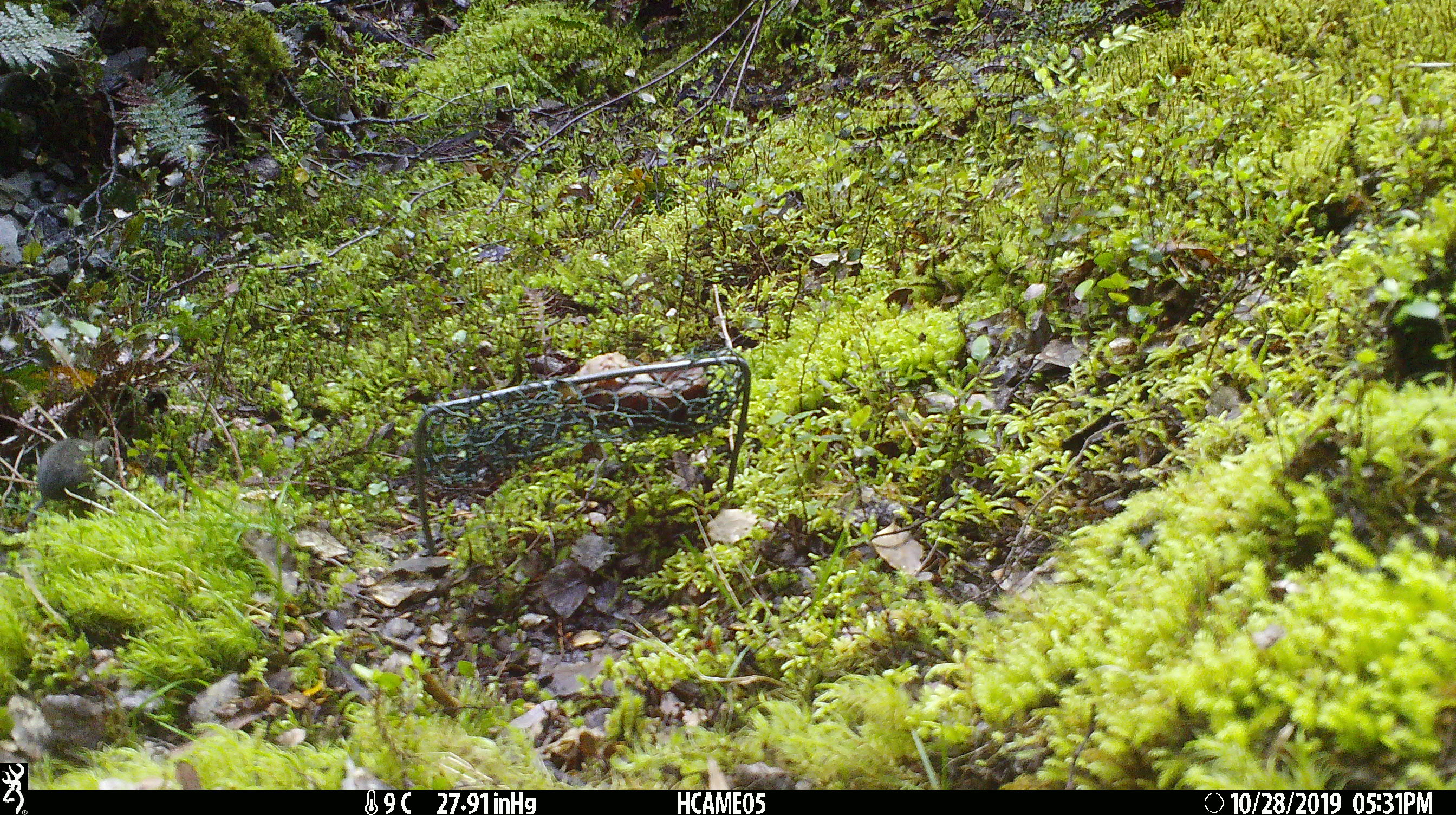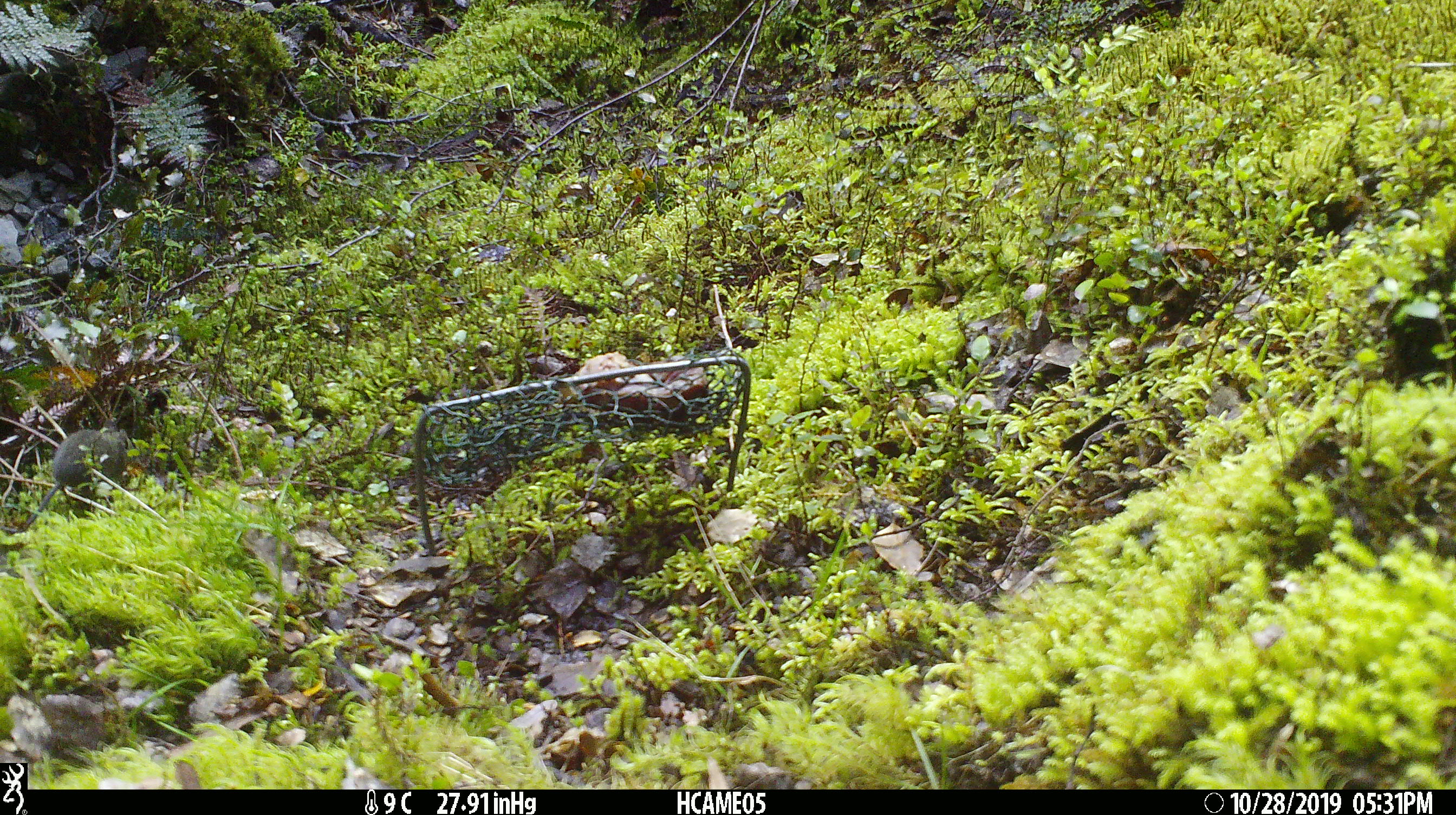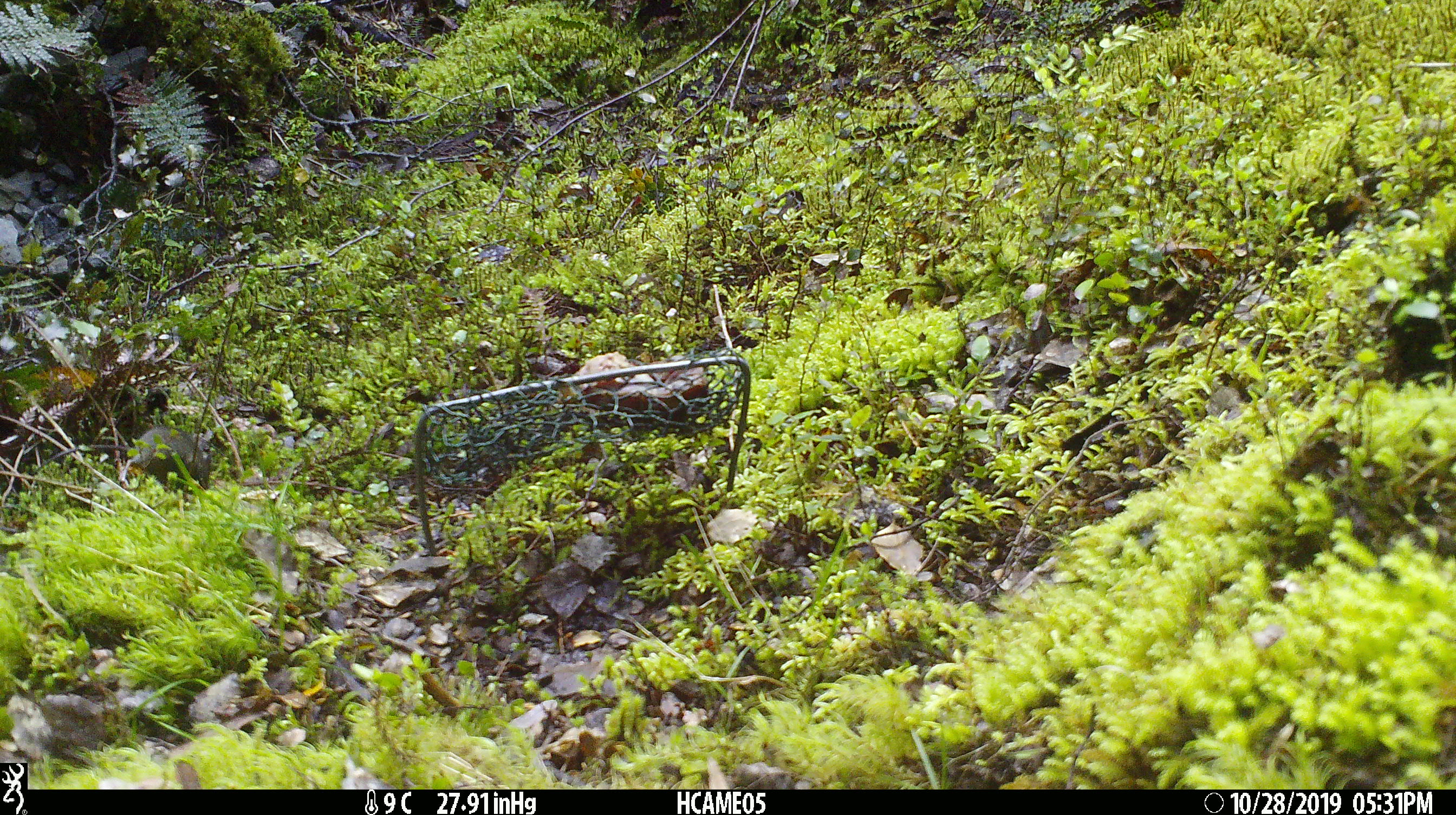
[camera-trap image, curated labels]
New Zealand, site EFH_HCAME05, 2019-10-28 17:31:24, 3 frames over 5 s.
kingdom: Animalia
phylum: Chordata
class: Mammalia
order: Rodentia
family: Muridae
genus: Mus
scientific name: Mus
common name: mouse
Mouse (Mus).